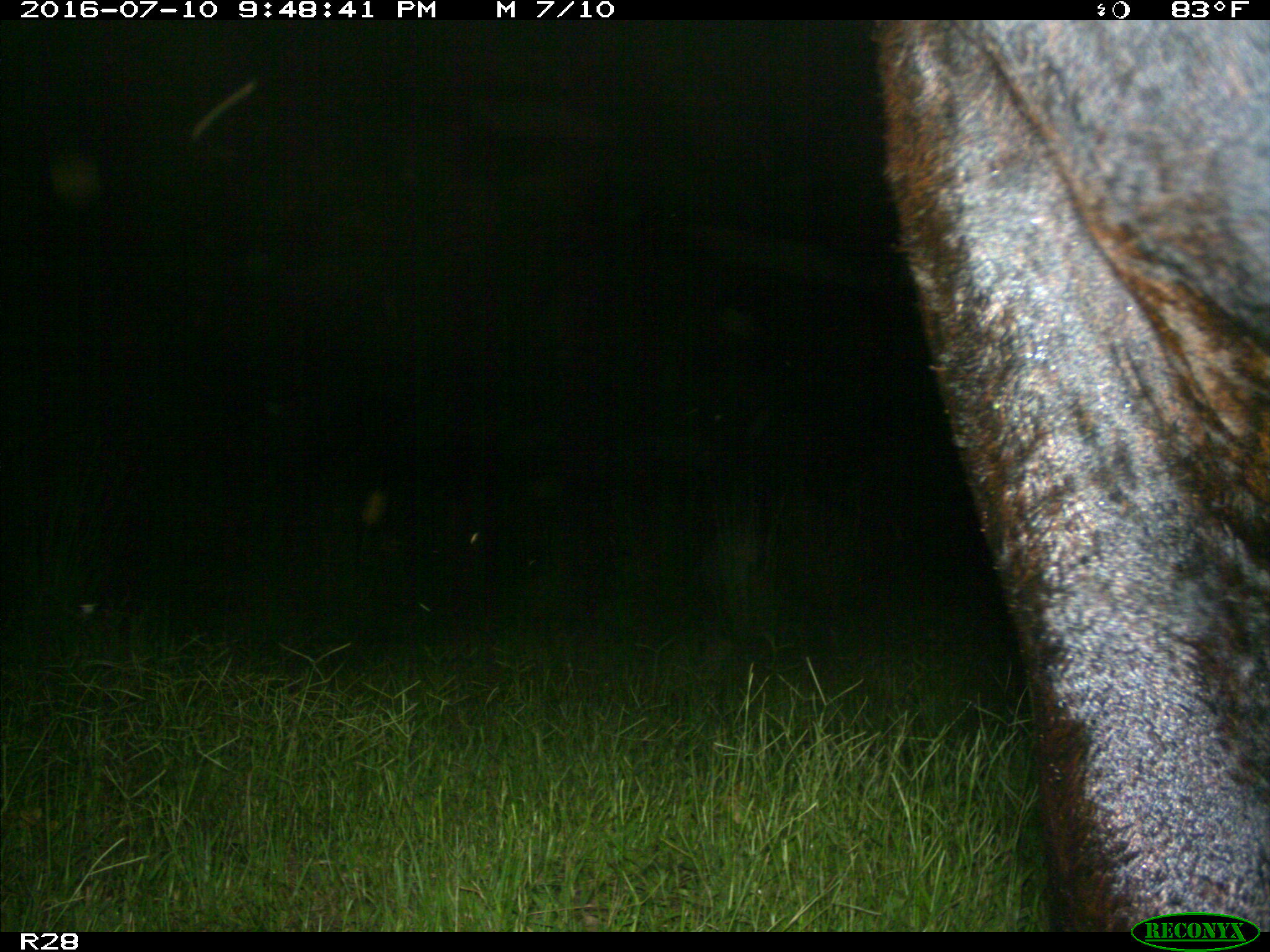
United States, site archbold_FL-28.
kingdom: Animalia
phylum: Chordata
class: Mammalia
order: Artiodactyla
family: Bovidae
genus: Bos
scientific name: Bos taurus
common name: domestic cow